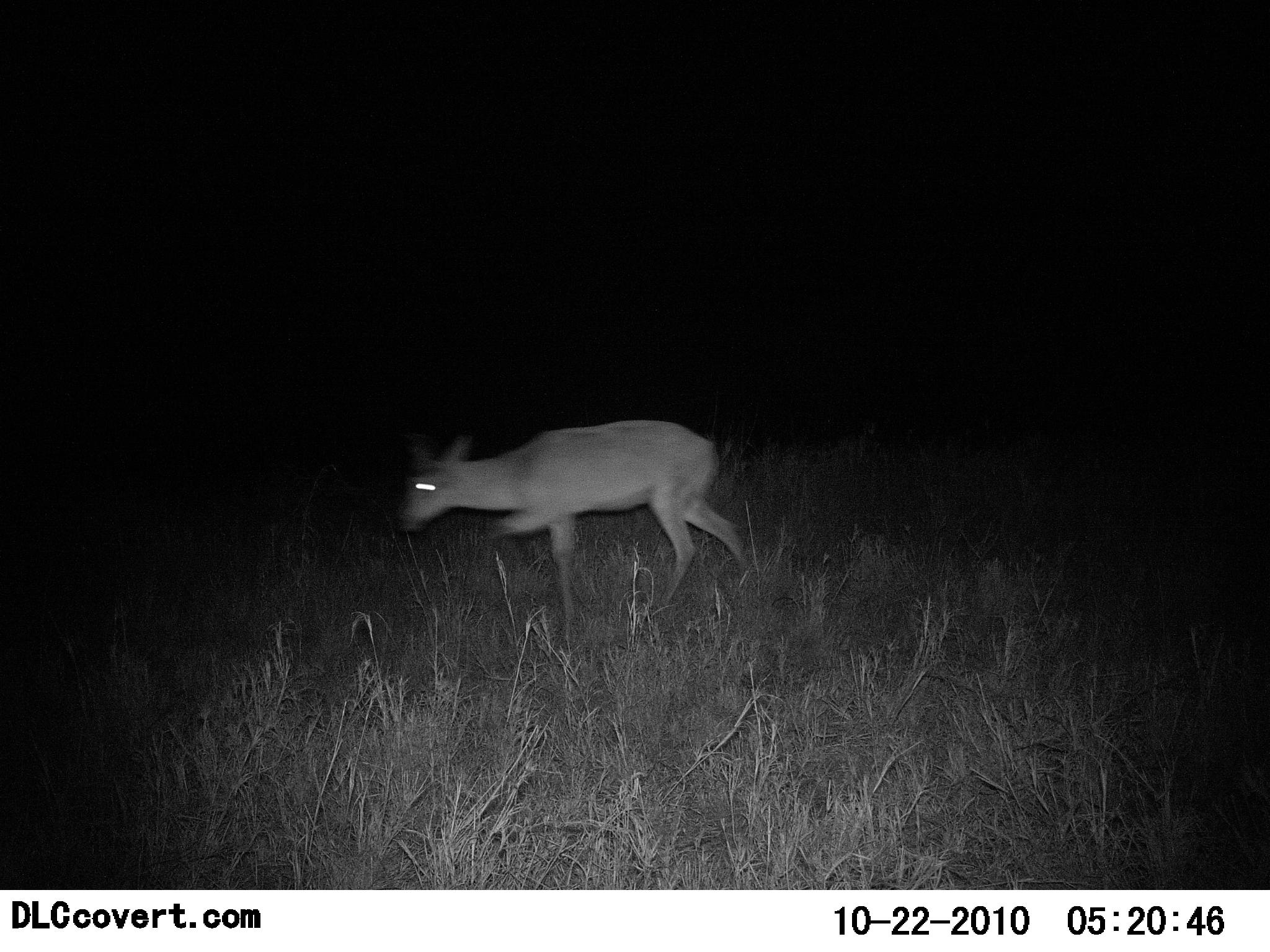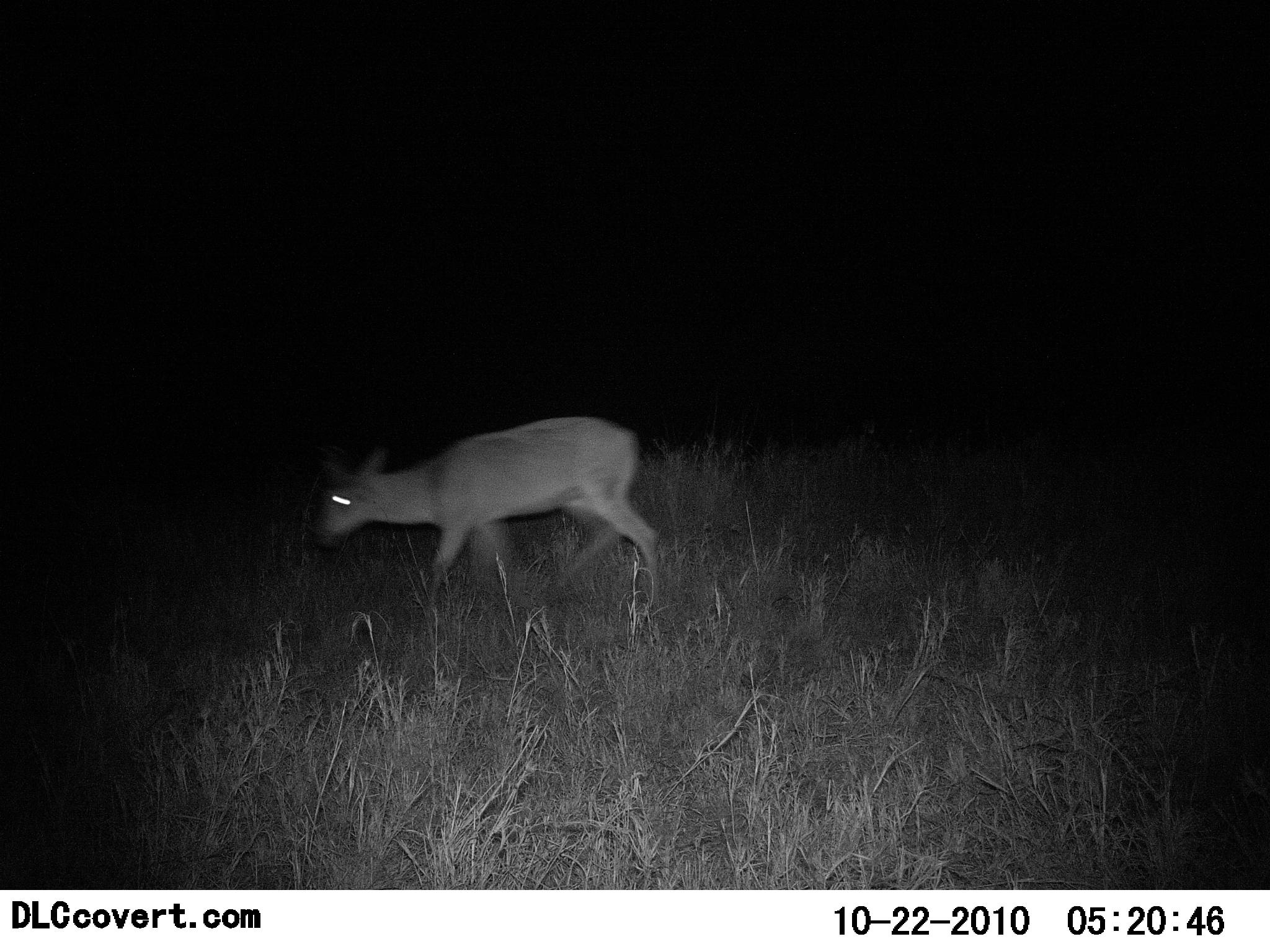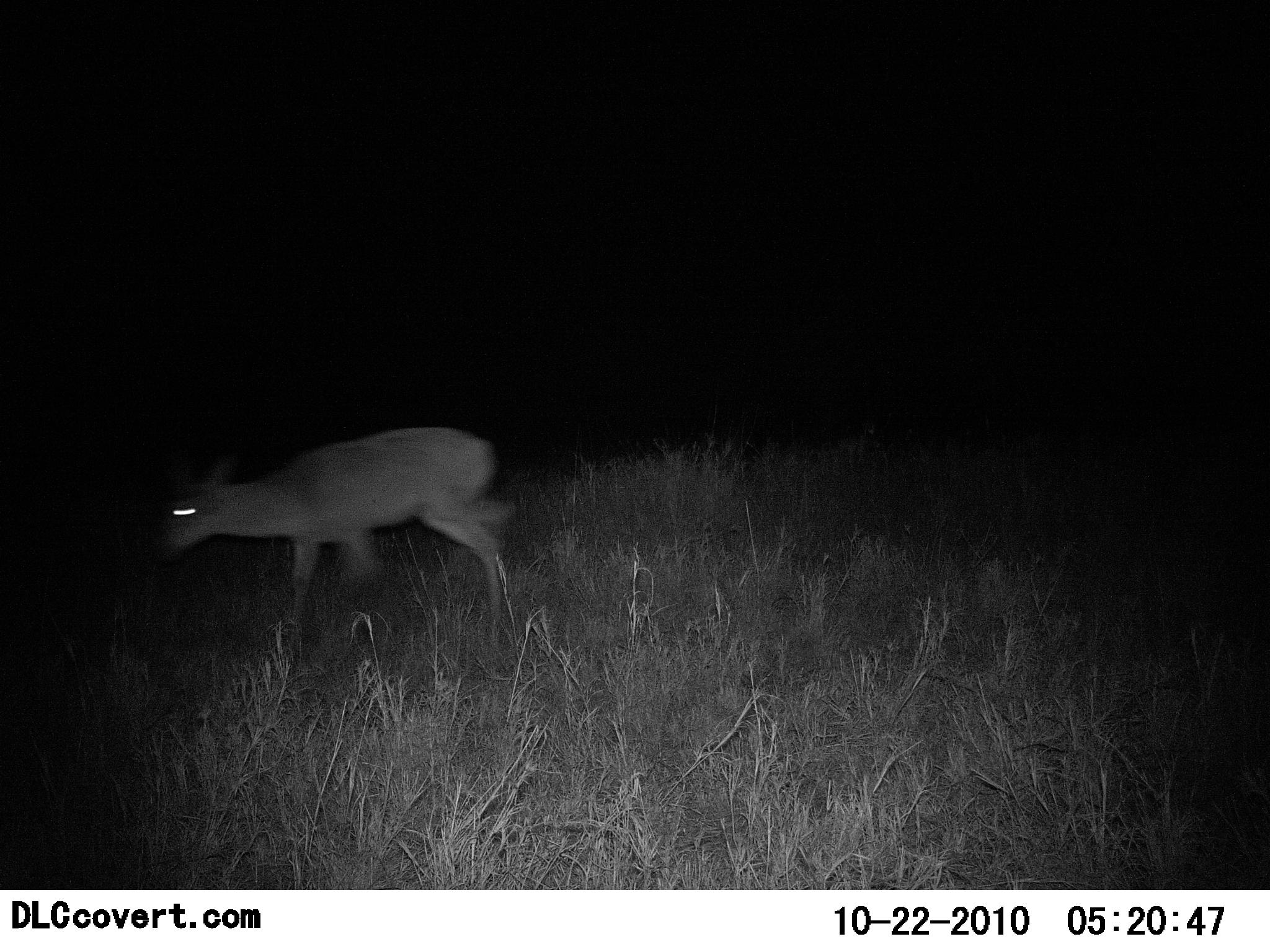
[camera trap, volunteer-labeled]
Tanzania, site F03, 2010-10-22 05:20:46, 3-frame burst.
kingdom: Animalia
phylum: Chordata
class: Mammalia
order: Artiodactyla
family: Bovidae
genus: Redunca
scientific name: Redunca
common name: reedbuck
Reedbuck (Redunca), count 1. Behavior (volunteer vote fractions): standing 0%, resting 0%, moving 100%, interacting 0%. Young present (vote fraction): 0%. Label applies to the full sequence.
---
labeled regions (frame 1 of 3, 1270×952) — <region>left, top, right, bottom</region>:
animal: <region>401, 419, 755, 635</region>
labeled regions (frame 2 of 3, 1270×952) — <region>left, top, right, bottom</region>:
animal: <region>317, 415, 661, 614</region>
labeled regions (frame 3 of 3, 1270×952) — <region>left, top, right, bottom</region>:
animal: <region>165, 427, 515, 633</region>